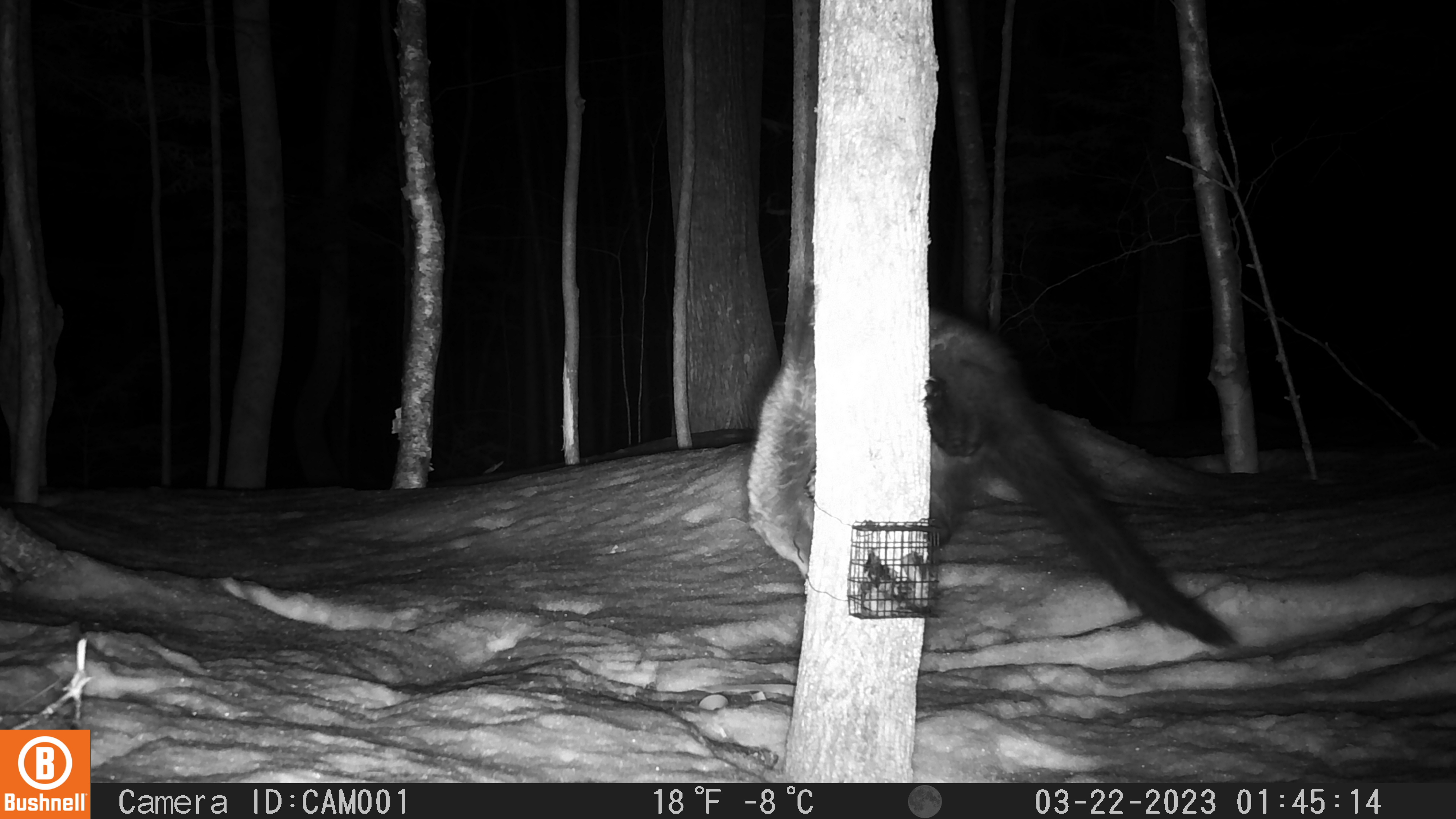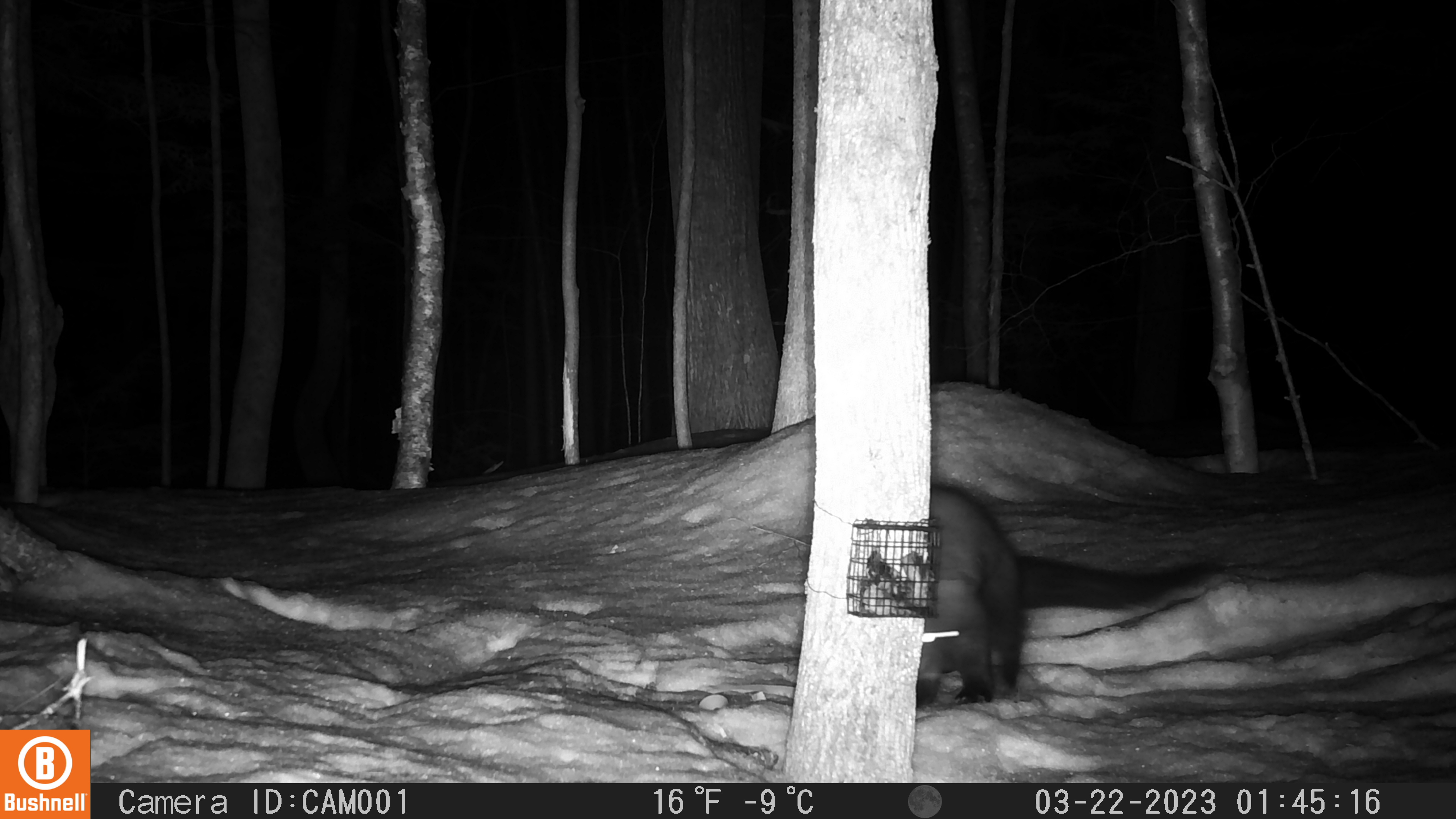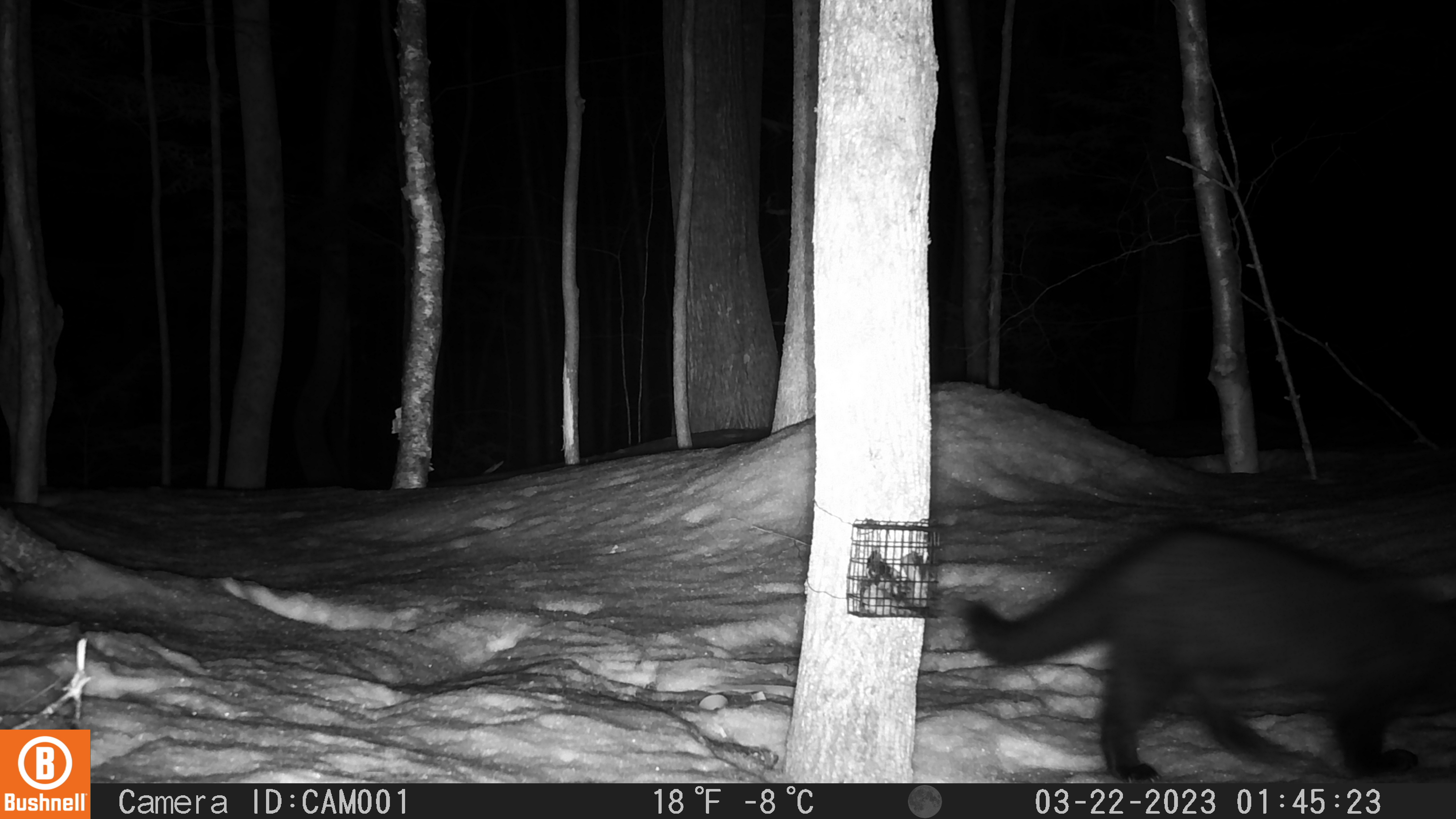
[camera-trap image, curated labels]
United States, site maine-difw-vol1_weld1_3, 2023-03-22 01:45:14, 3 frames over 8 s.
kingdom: Animalia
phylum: Chordata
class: Mammalia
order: Carnivora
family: Mustelidae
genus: Pekania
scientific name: Pekania pennanti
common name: fisher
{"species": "fisher (Pekania pennanti)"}